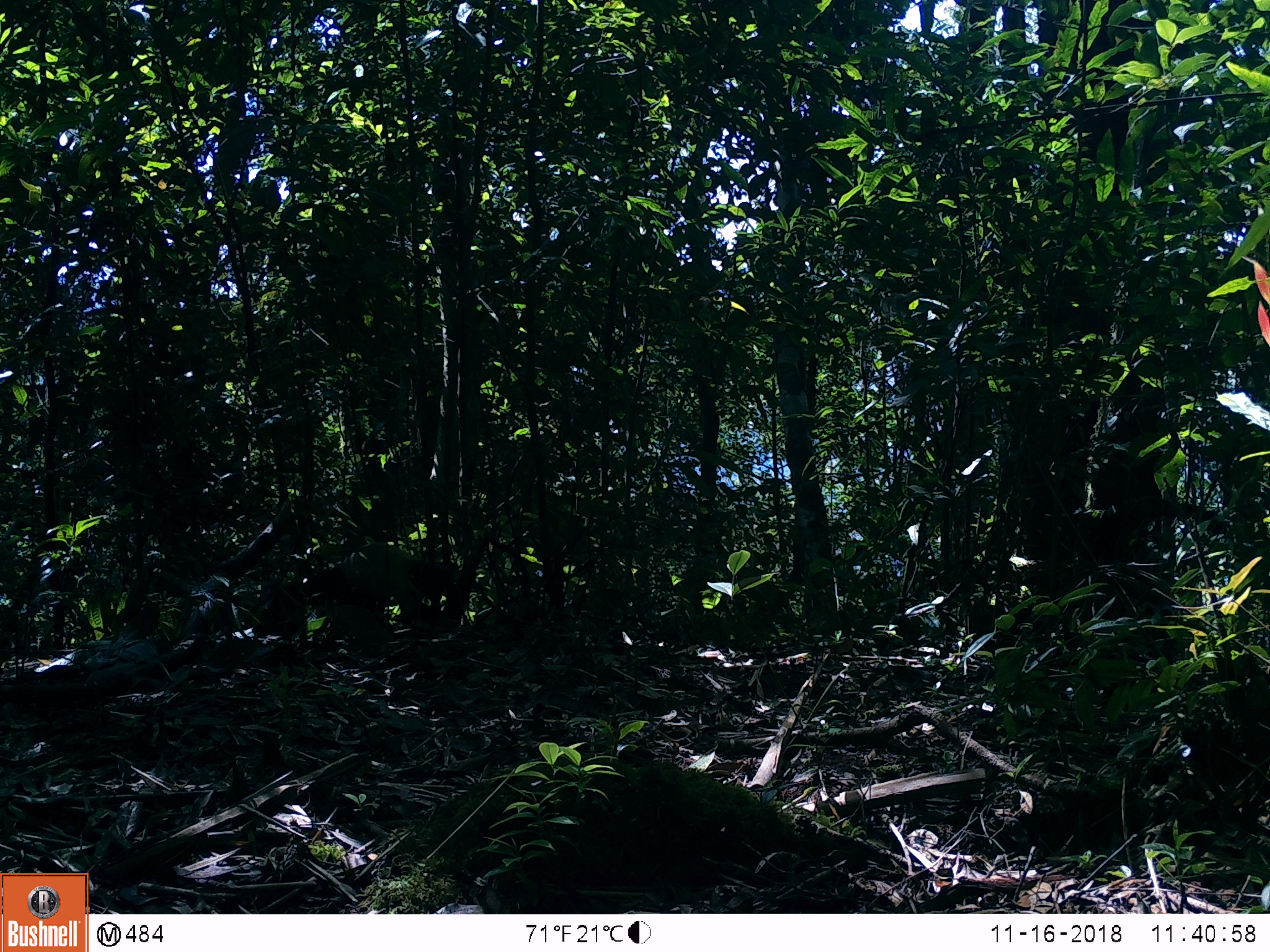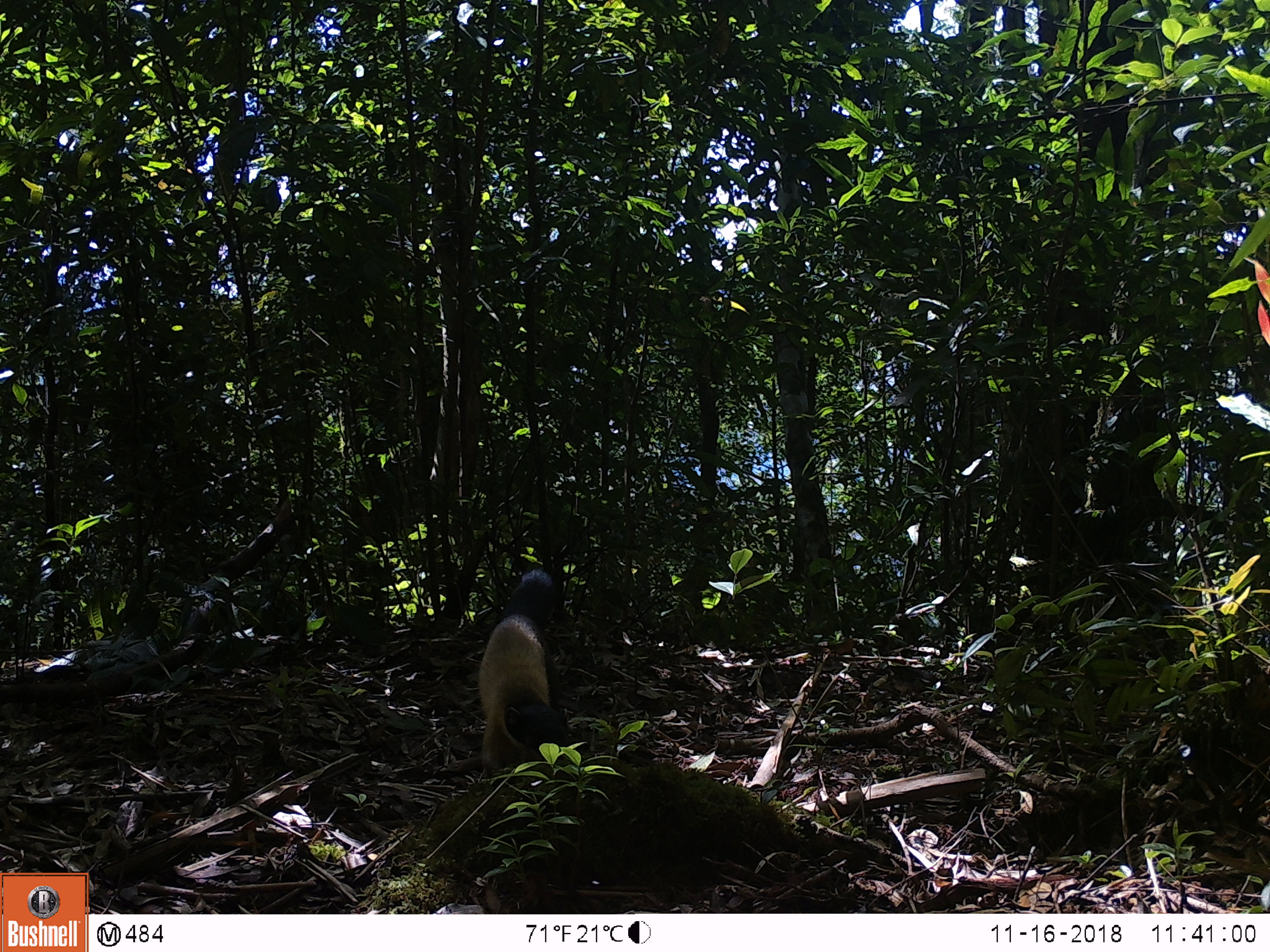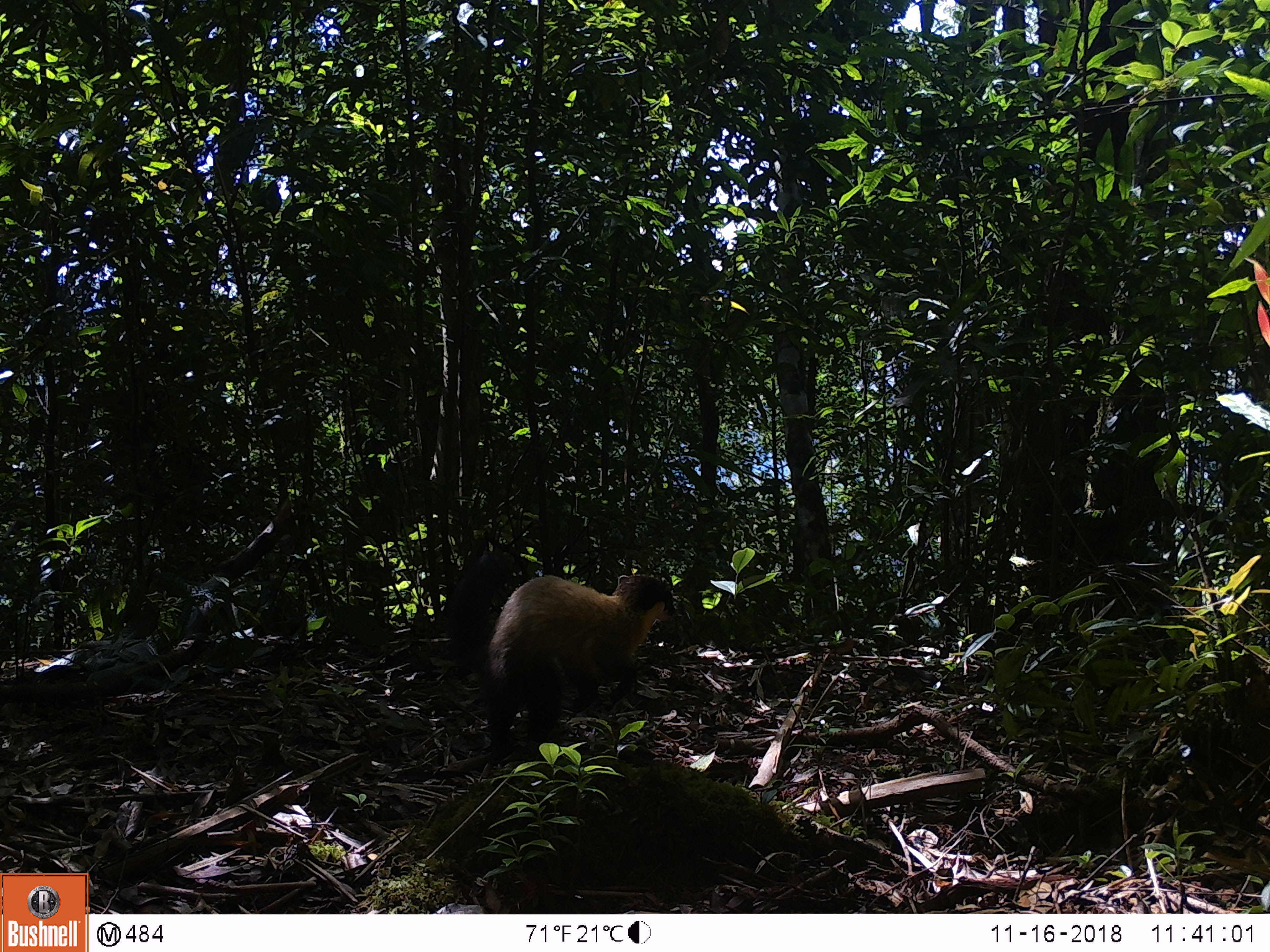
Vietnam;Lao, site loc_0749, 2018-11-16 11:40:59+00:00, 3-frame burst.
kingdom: Animalia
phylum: Chordata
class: Mammalia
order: Carnivora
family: Mustelidae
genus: Martes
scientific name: Martes flavigula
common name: yellow-throated marten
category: yellow throated marten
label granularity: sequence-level